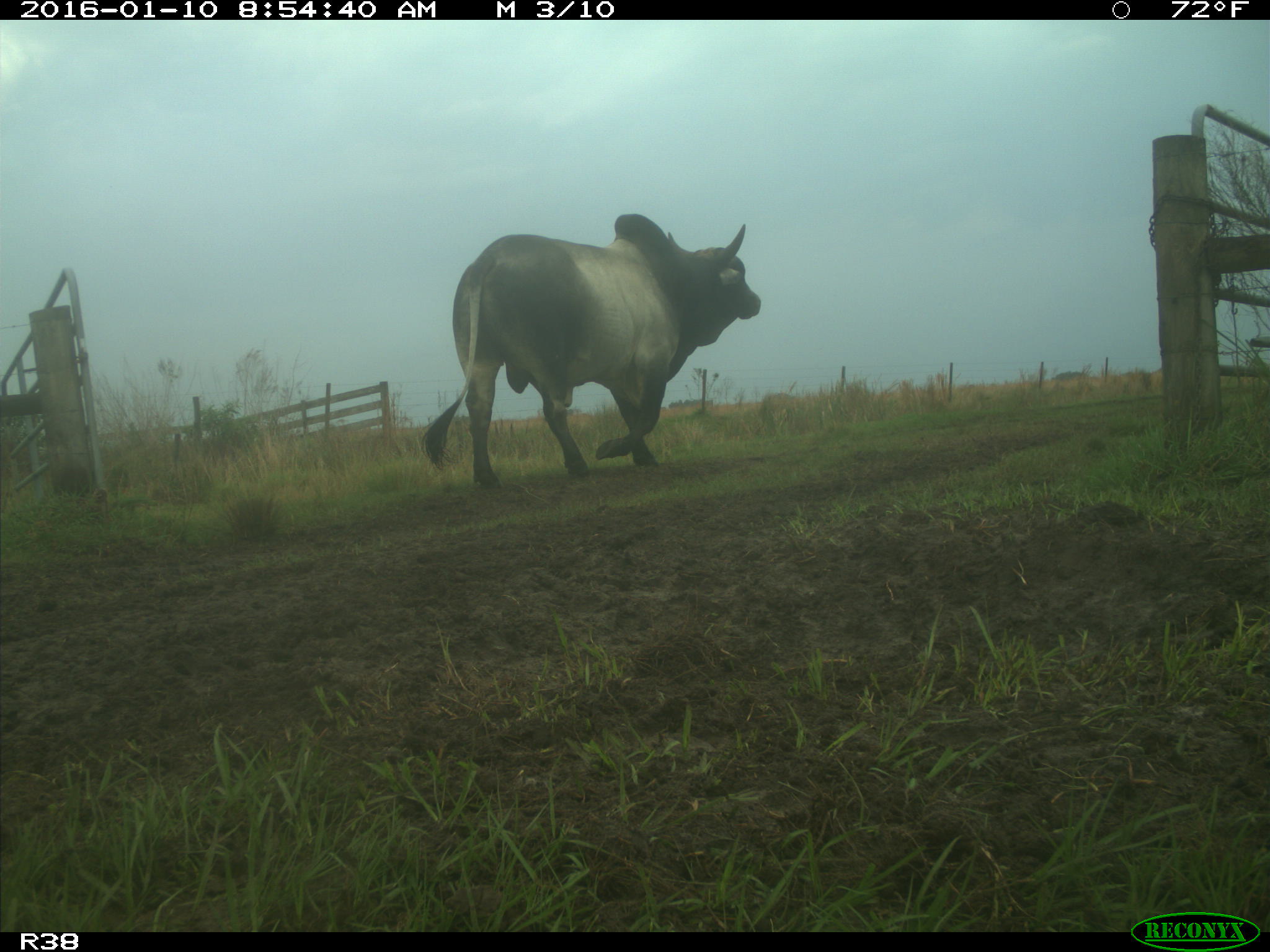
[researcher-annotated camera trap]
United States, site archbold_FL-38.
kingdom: Animalia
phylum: Chordata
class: Mammalia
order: Artiodactyla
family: Bovidae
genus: Bos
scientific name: Bos taurus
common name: domestic cow